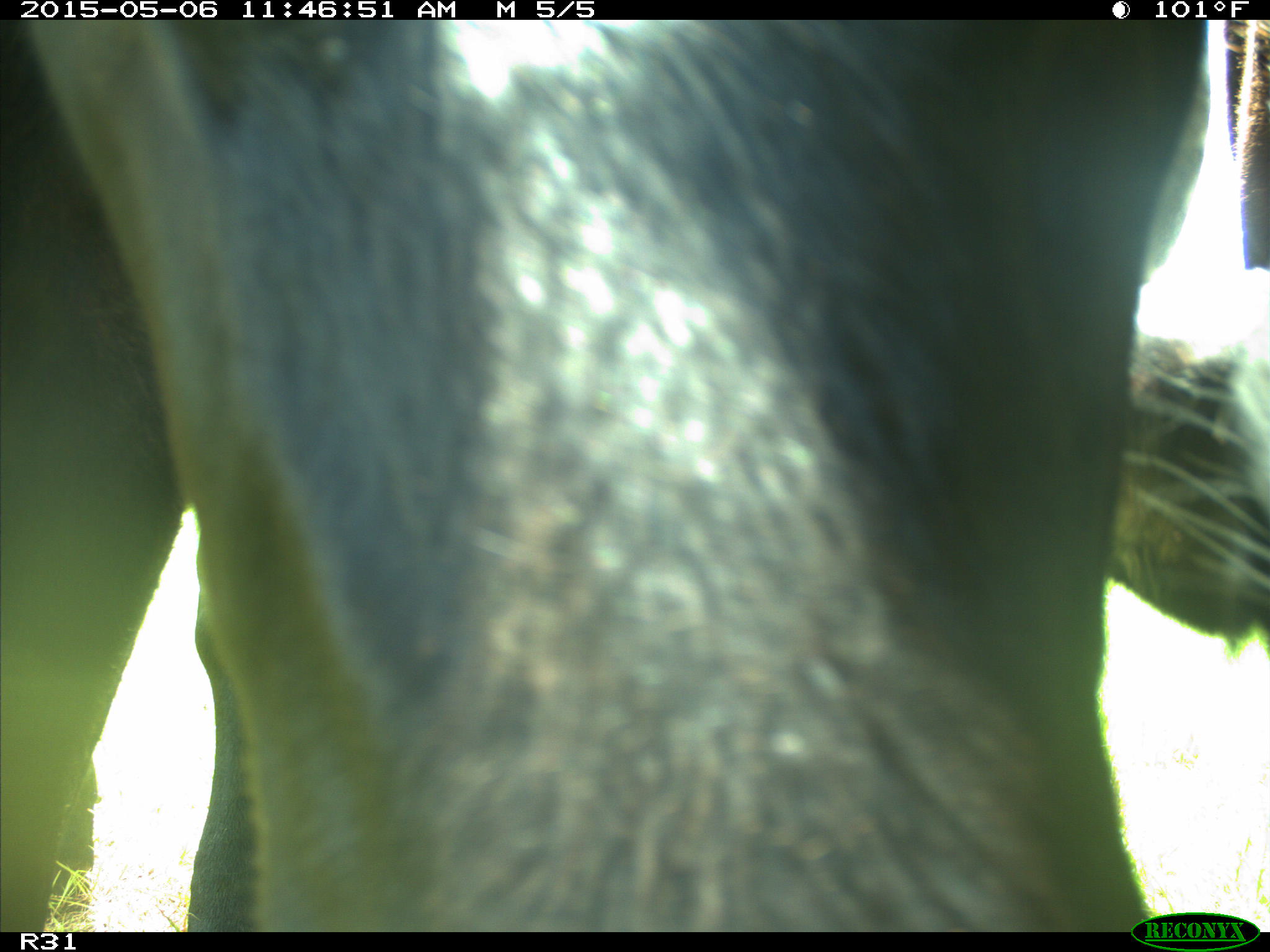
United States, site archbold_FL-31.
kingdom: Animalia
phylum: Chordata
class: Mammalia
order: Artiodactyla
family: Bovidae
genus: Bos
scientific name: Bos taurus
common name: domestic cow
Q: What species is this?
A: Bos taurus (domestic cow).